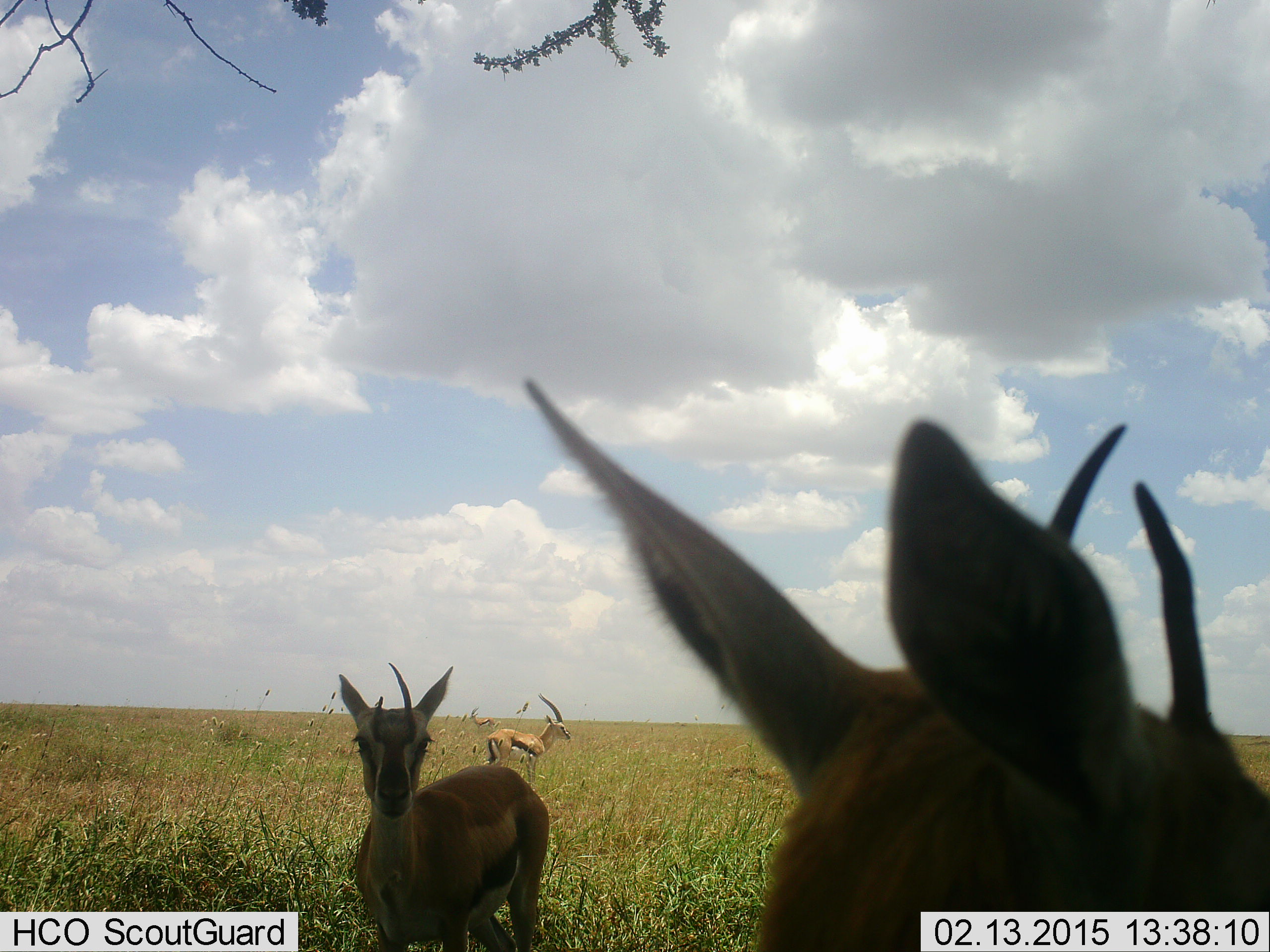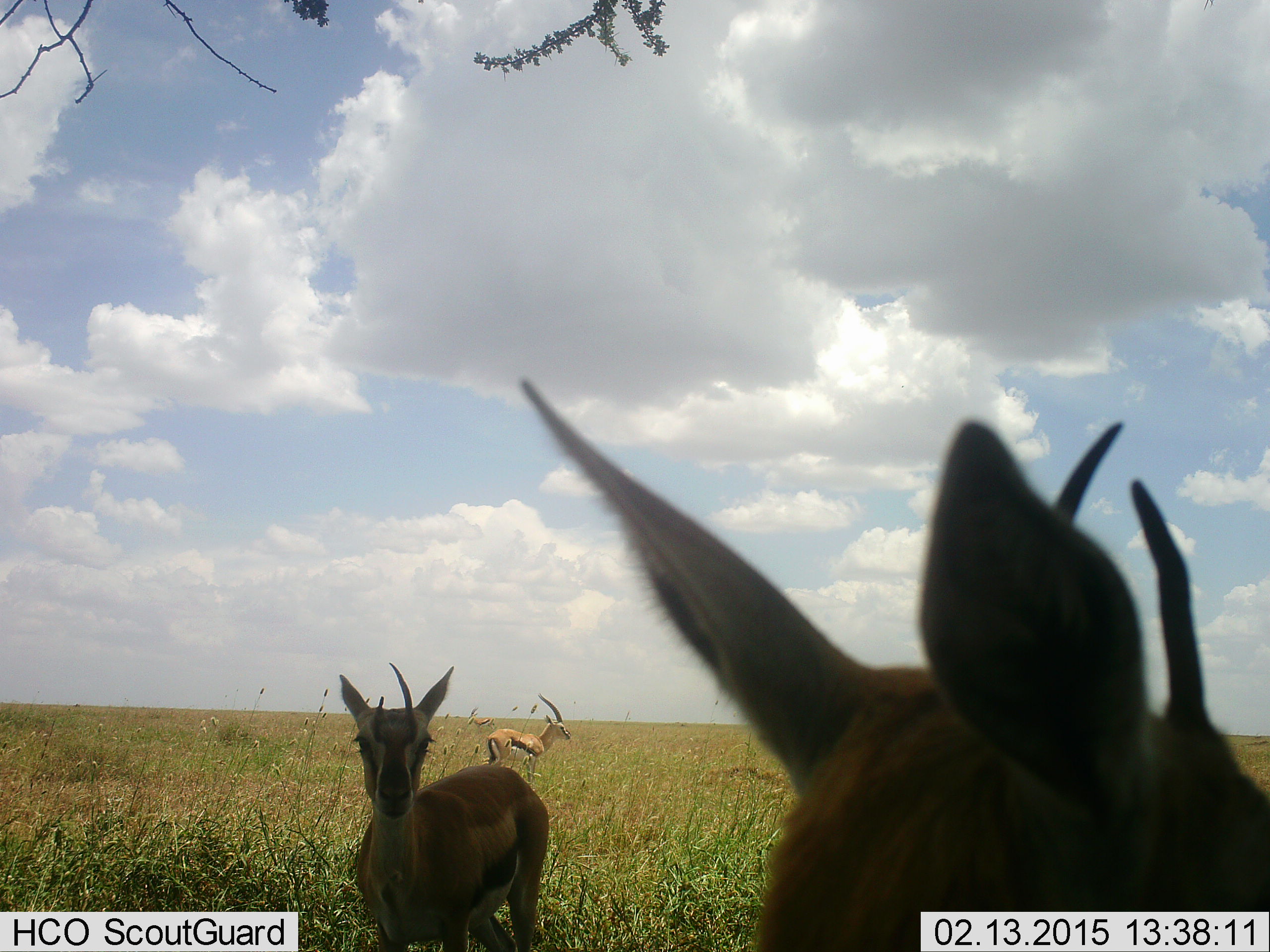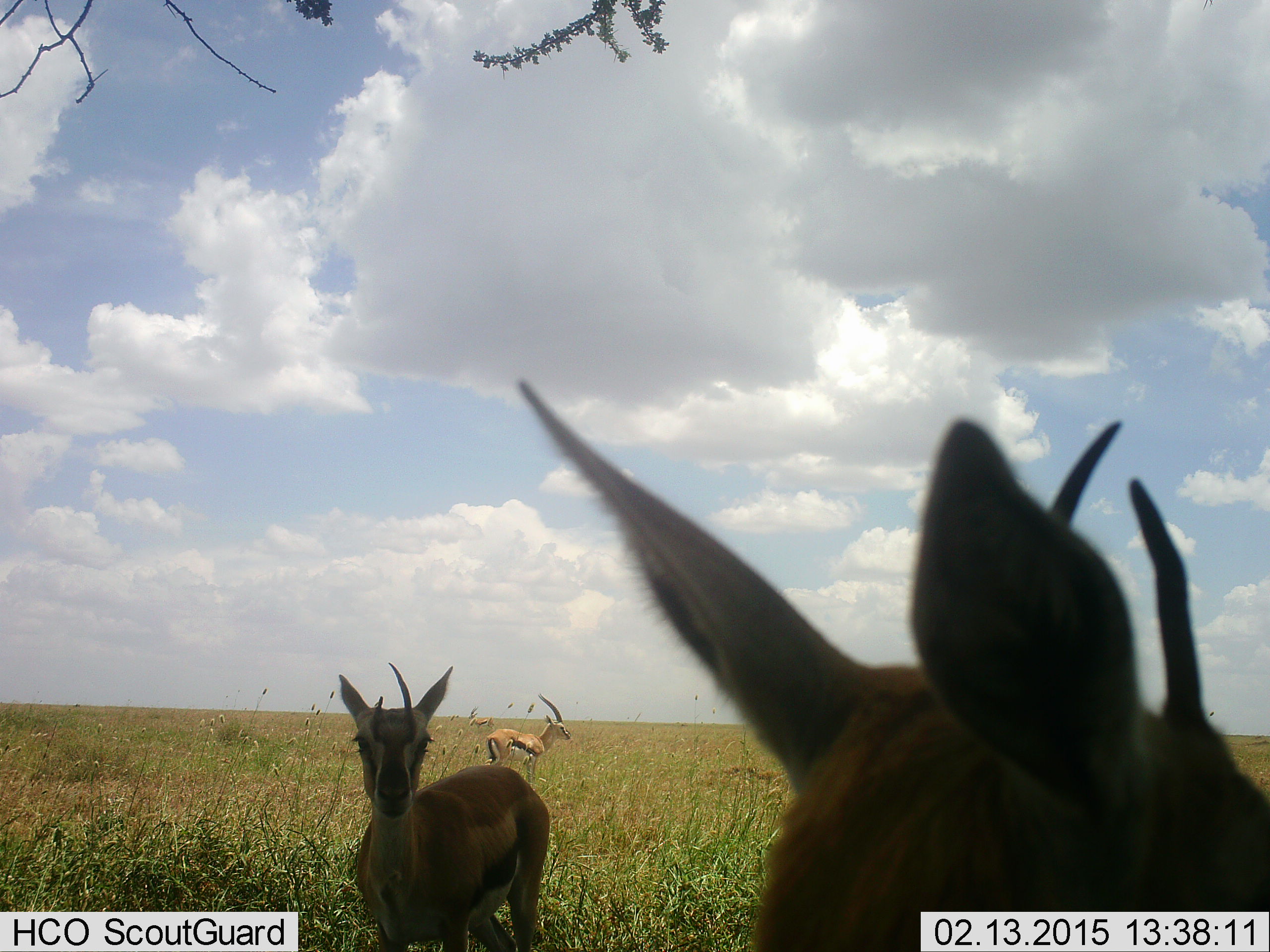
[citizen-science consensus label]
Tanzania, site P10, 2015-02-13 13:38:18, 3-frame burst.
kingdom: Animalia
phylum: Chordata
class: Mammalia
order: Artiodactyla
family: Bovidae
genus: Eudorcas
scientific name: Eudorcas thomsonii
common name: thomson's gazelle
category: gazellethomsons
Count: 3.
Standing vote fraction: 100%.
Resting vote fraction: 0%.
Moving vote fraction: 0%.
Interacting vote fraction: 0%.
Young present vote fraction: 0%.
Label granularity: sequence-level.